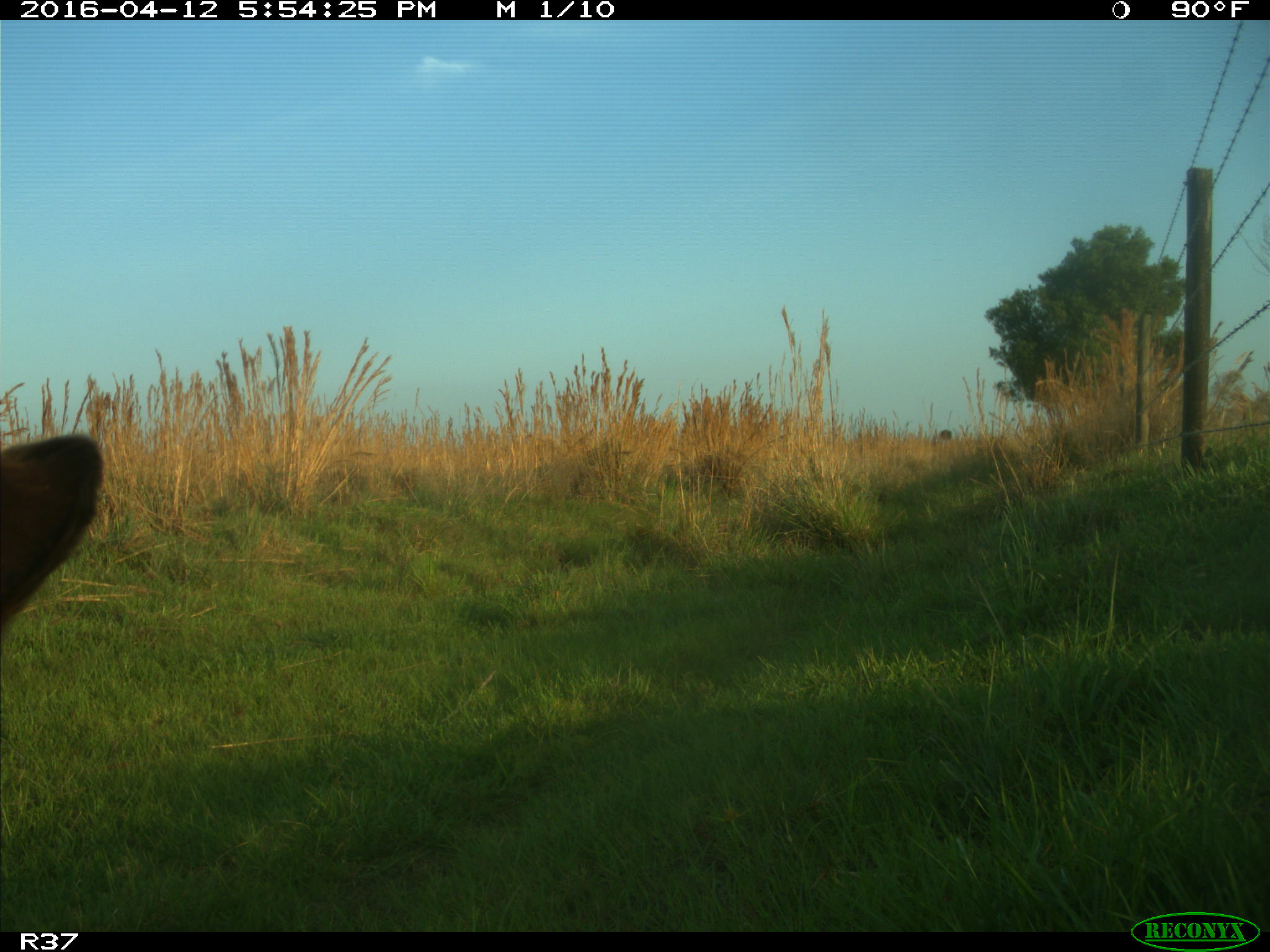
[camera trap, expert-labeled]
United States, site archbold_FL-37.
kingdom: Animalia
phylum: Chordata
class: Mammalia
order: Artiodactyla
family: Bovidae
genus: Bos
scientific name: Bos taurus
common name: domestic cow